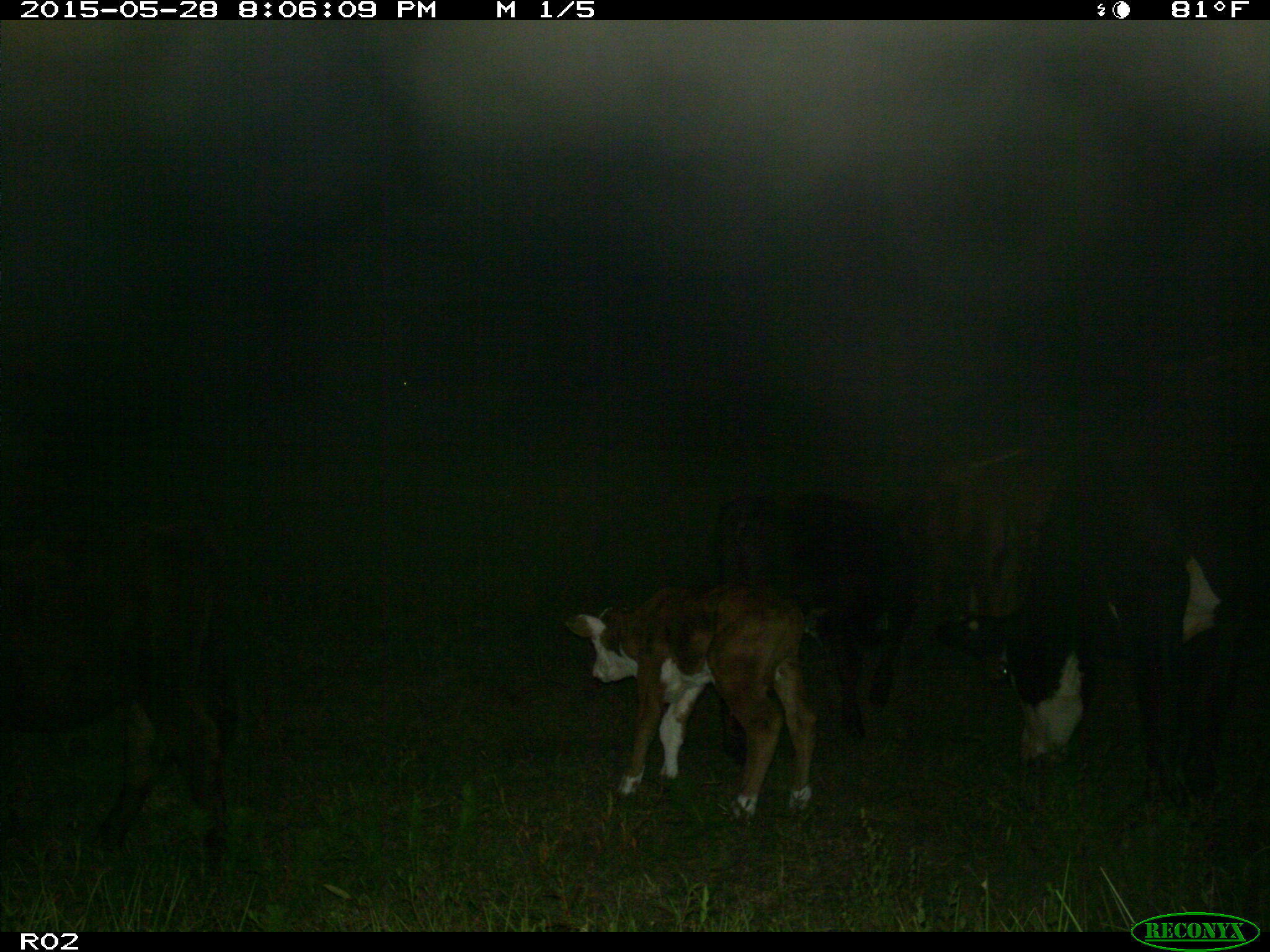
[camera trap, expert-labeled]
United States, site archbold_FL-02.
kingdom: Animalia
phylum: Chordata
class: Mammalia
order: Artiodactyla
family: Bovidae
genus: Bos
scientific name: Bos taurus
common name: domestic cow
Bos taurus (domestic cow).